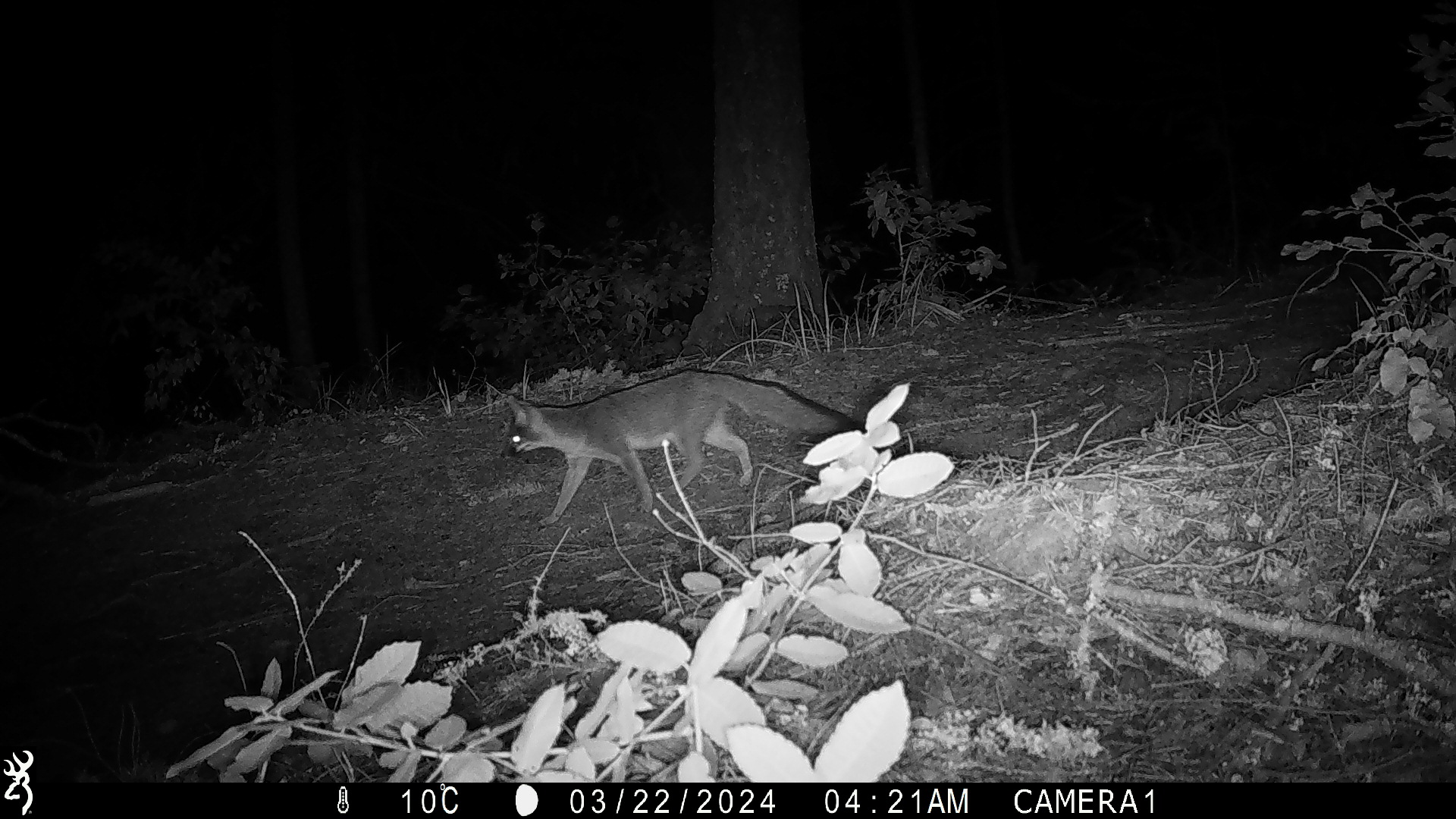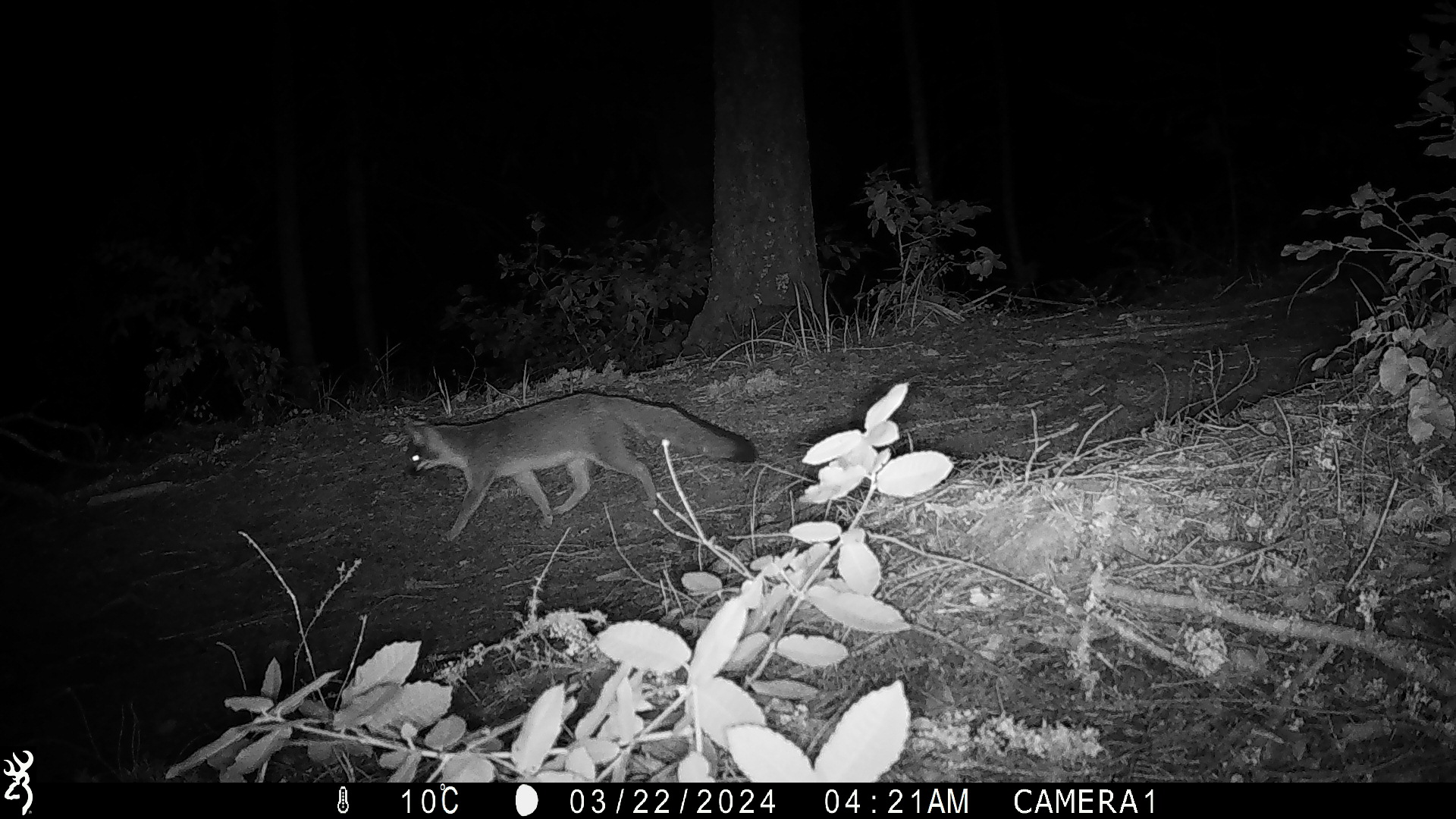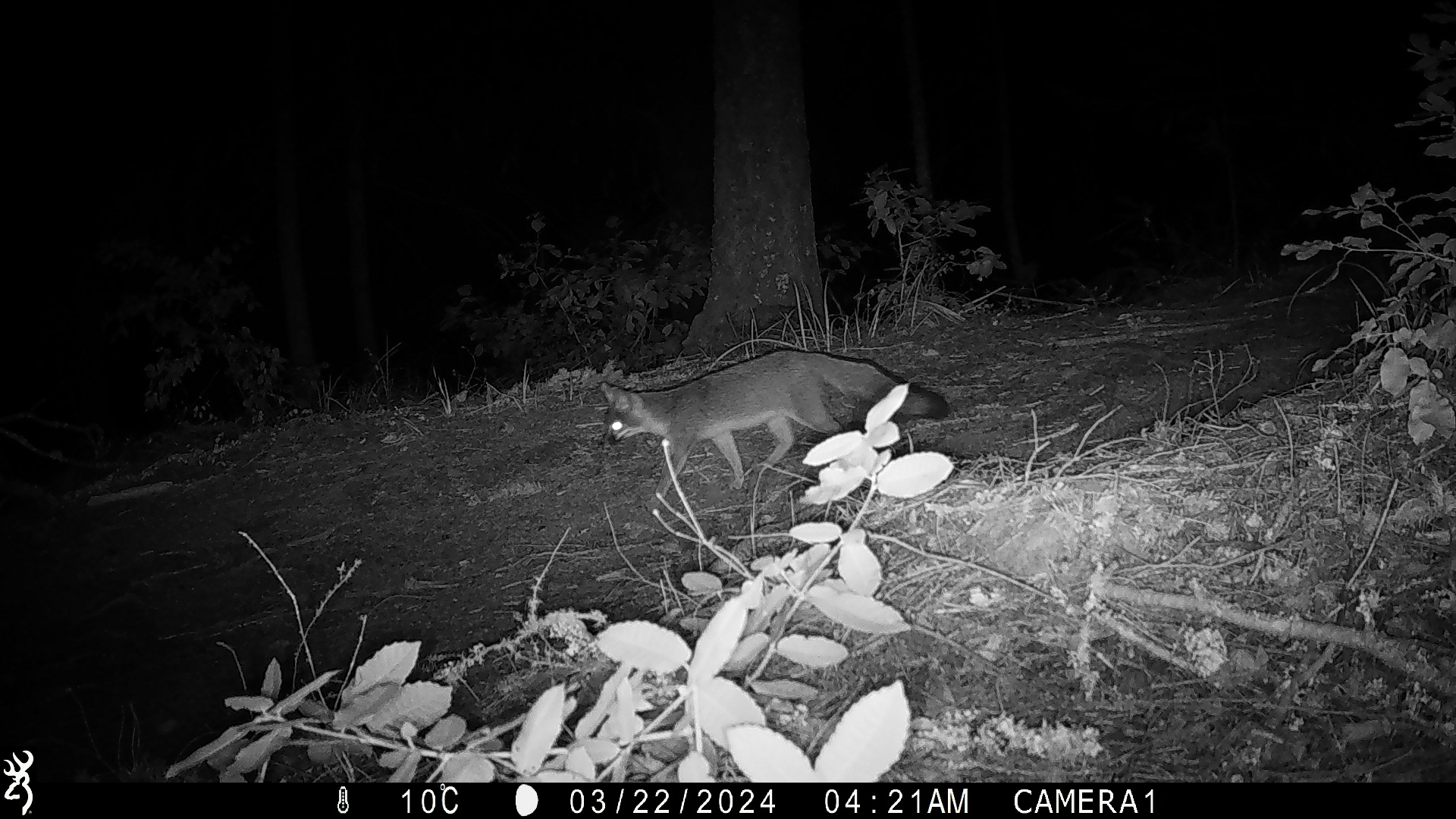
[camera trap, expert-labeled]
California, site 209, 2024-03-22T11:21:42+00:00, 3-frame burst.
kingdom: Animalia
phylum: Chordata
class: Mammalia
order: Carnivora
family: Canidae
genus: Urocyon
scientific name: Urocyon cinereoargenteus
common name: gray fox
Gray fox (Urocyon cinereoargenteus).